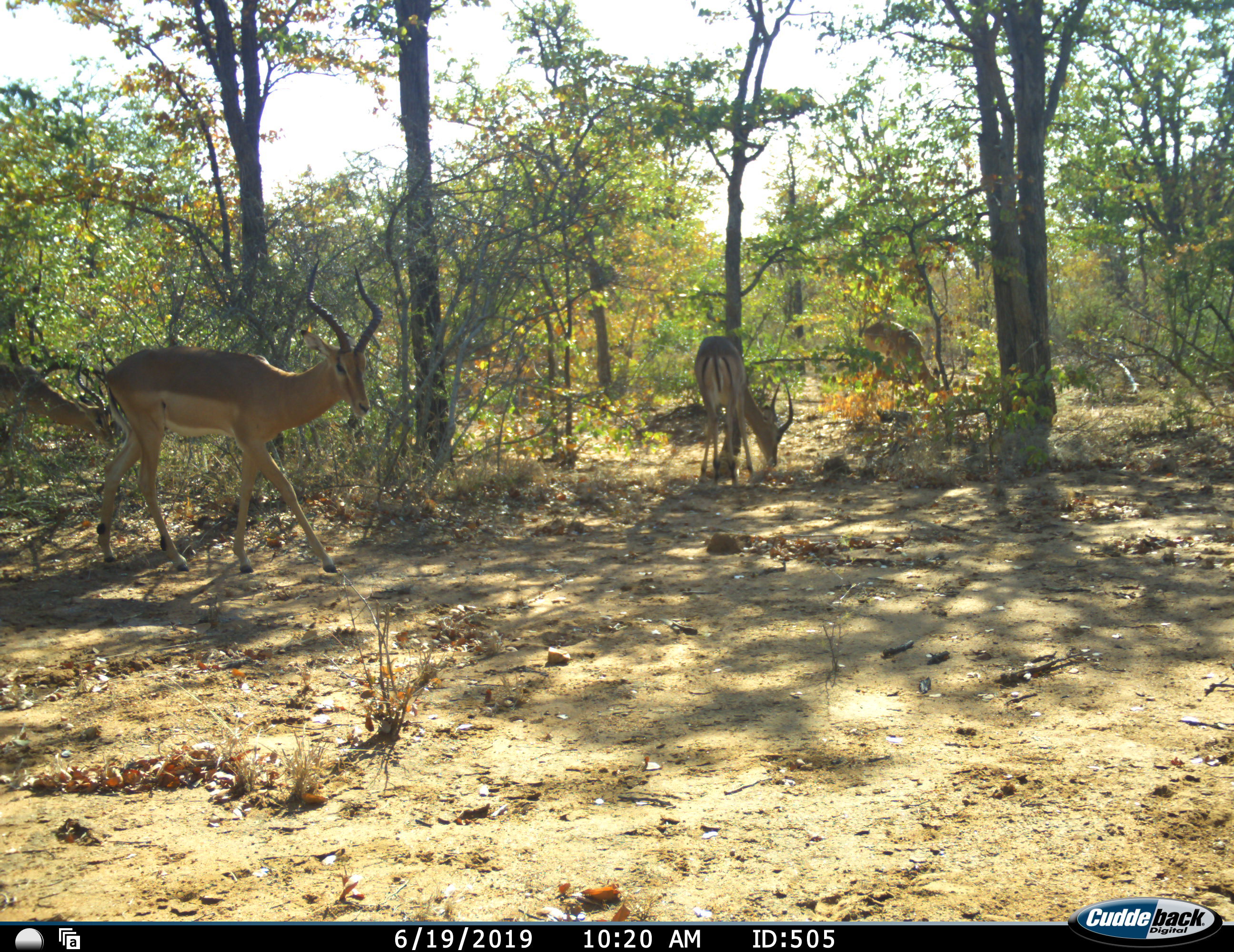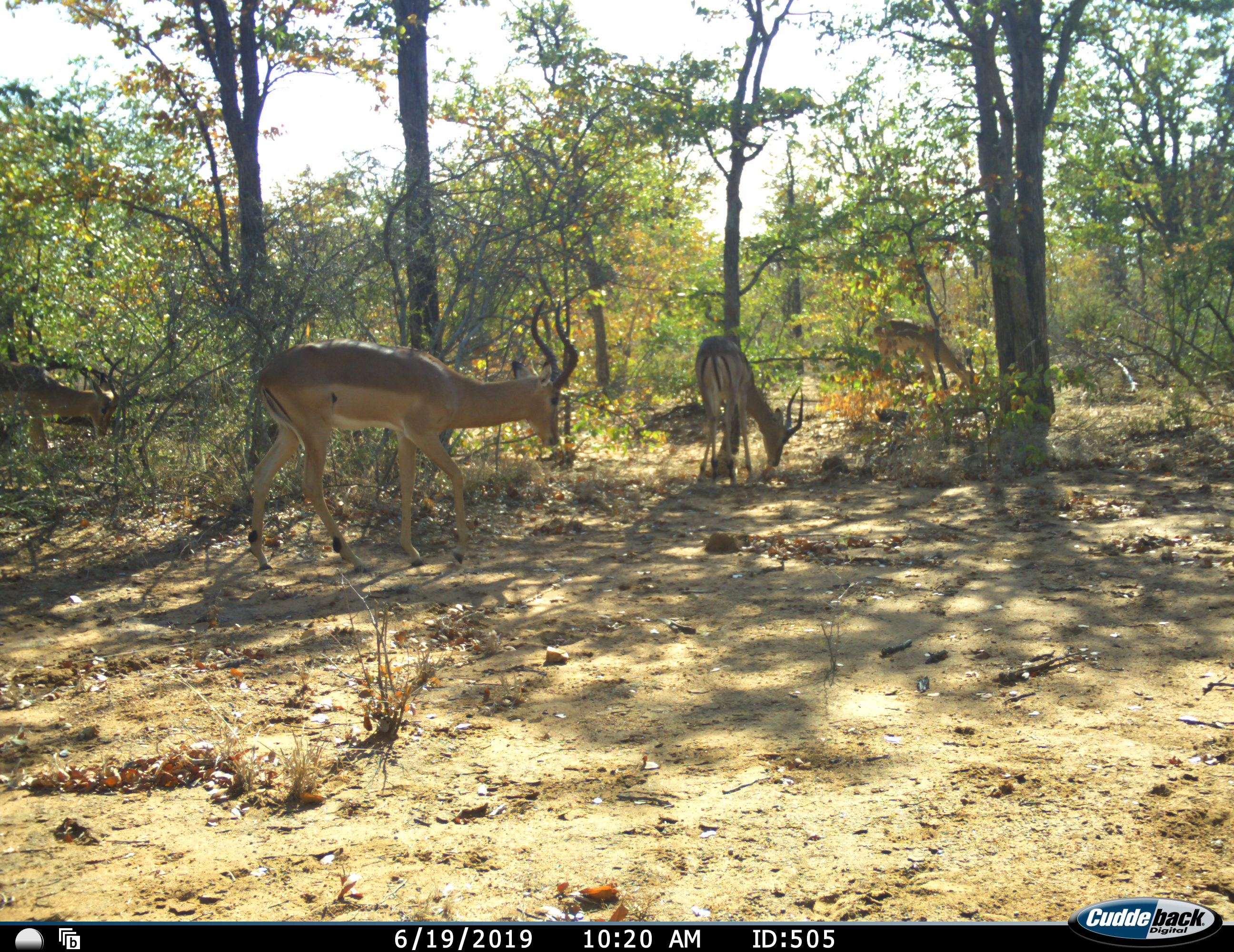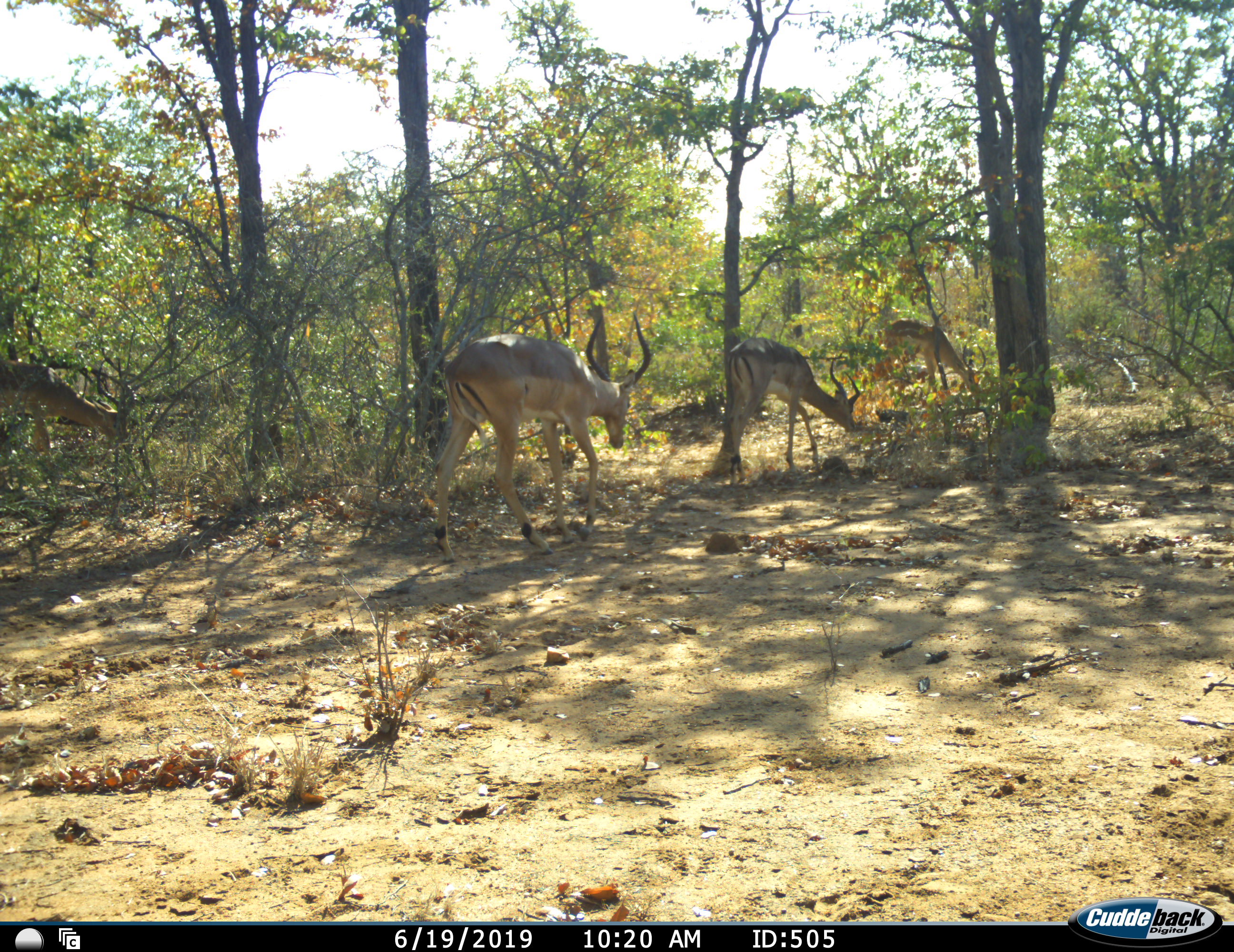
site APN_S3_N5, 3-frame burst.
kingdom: Animalia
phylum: Chordata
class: Mammalia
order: Artiodactyla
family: Bovidae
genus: Aepyceros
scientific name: Aepyceros melampus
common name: impala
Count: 4.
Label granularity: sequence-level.